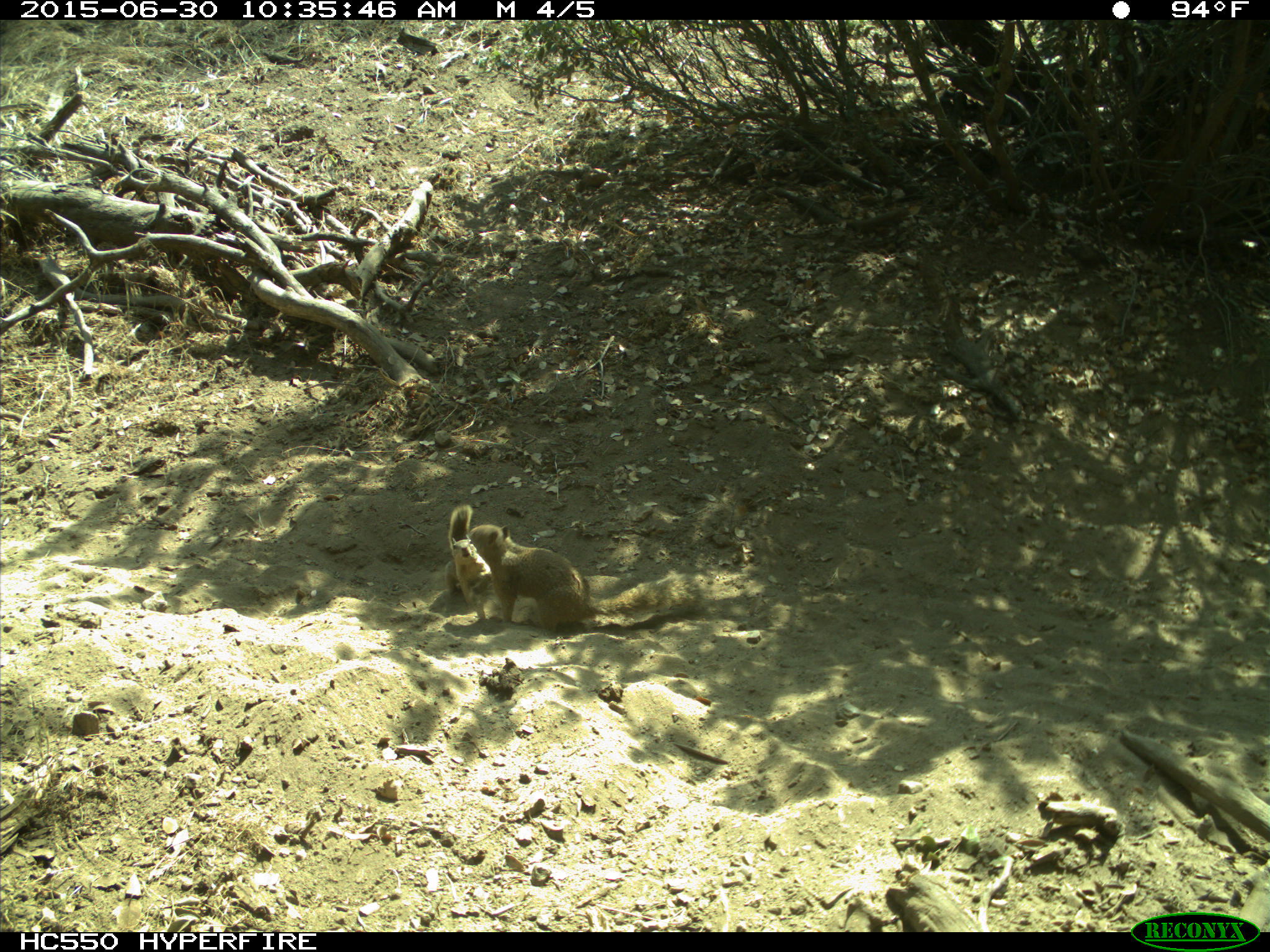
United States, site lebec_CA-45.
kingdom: Animalia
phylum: Chordata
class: Mammalia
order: Rodentia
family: Sciuridae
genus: Otospermophilus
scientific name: Otospermophilus beecheyi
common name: california ground squirrel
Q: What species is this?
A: Otospermophilus beecheyi (california ground squirrel).